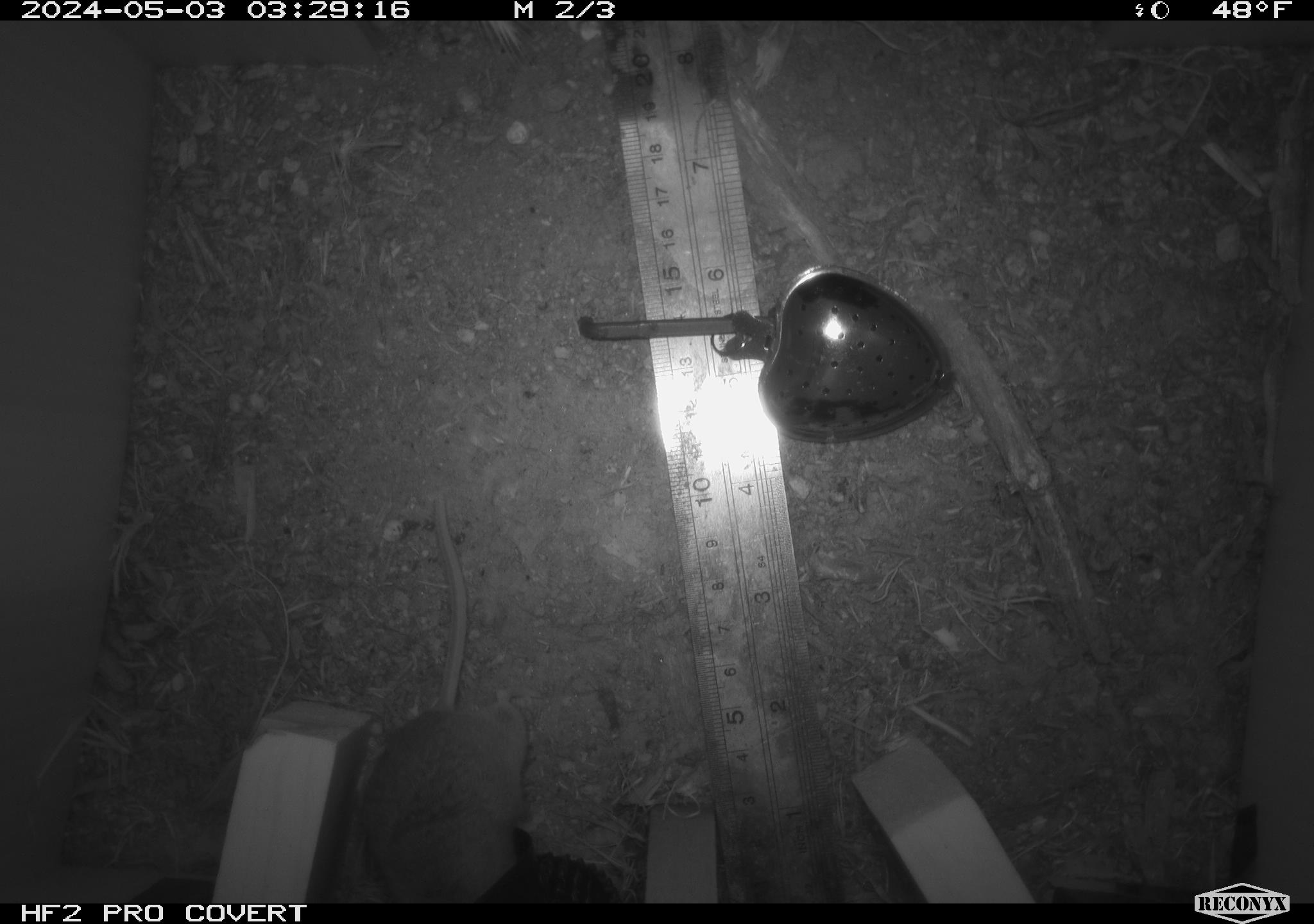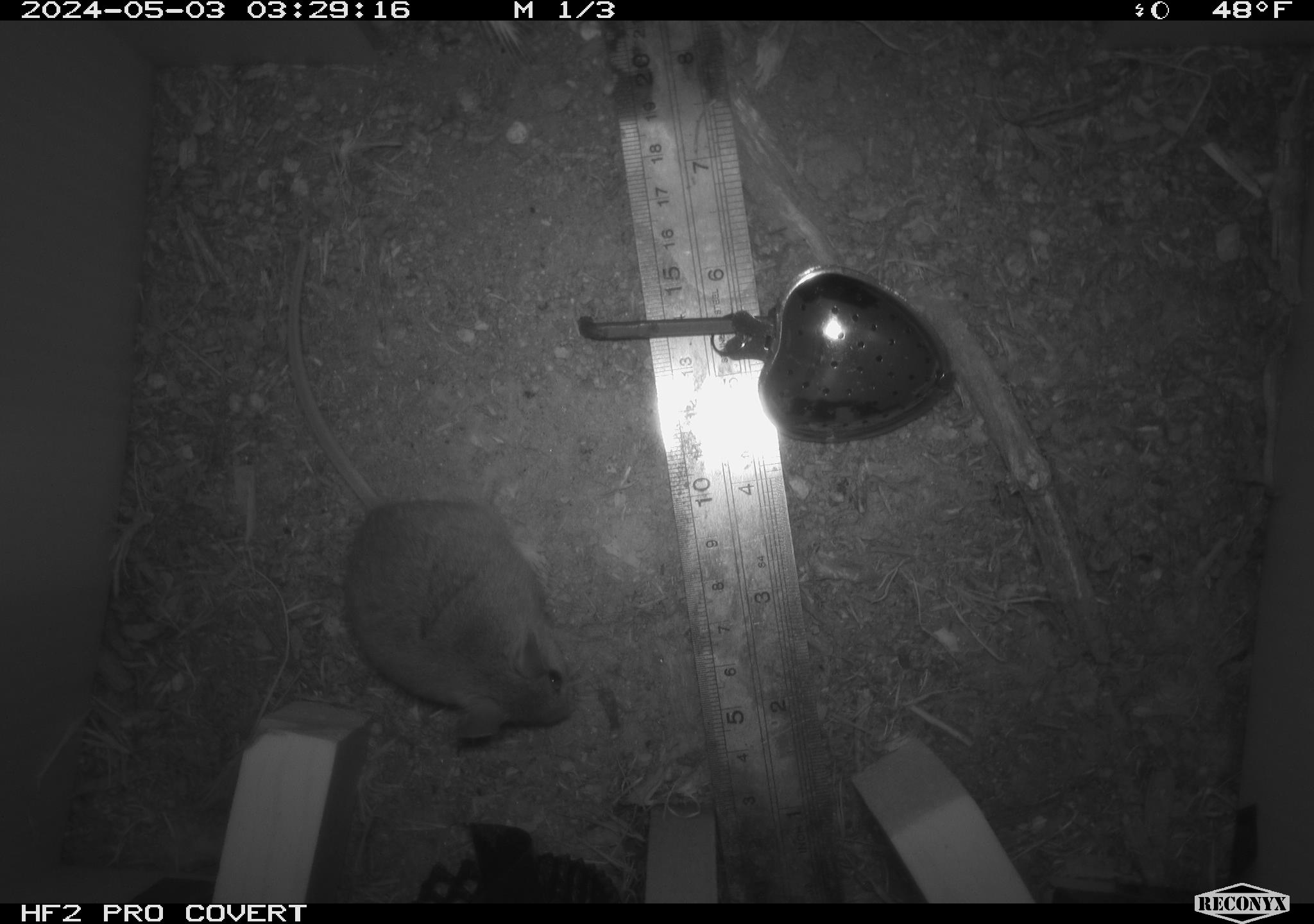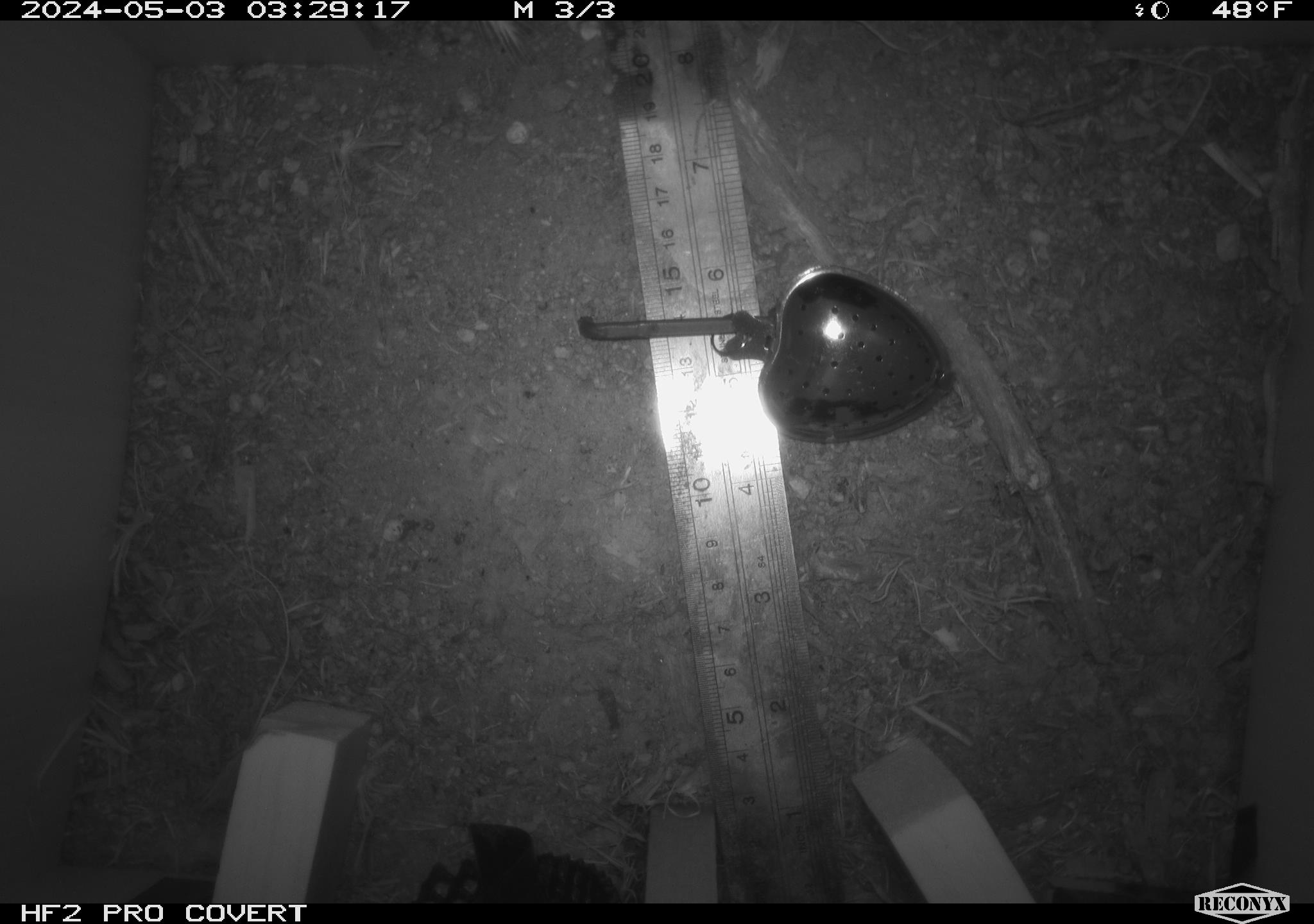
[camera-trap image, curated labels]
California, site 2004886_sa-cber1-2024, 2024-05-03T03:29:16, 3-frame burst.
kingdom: Animalia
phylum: Chordata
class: Mammalia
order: Rodentia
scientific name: Rodentia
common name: mouse species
Mouse species (Rodentia).